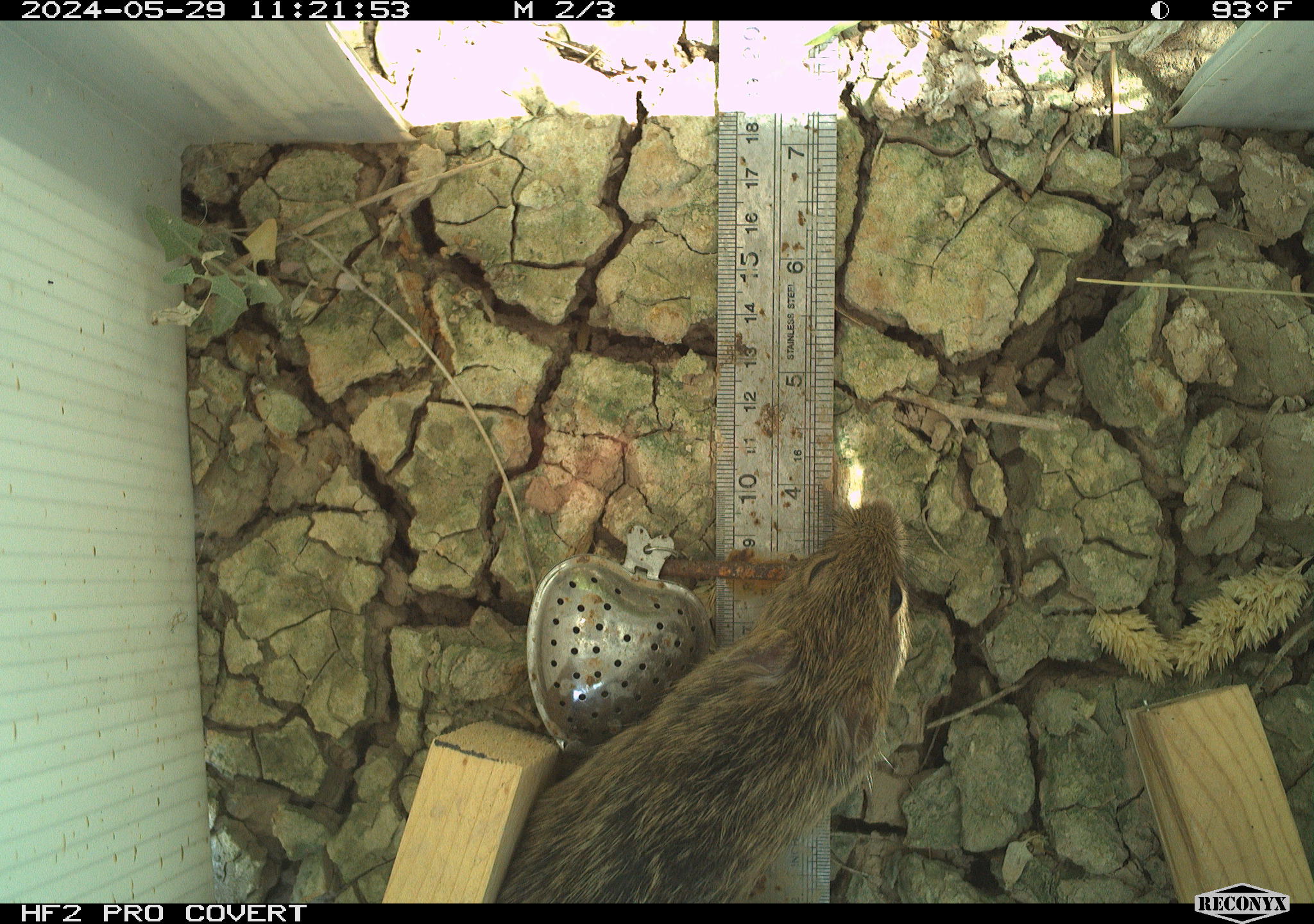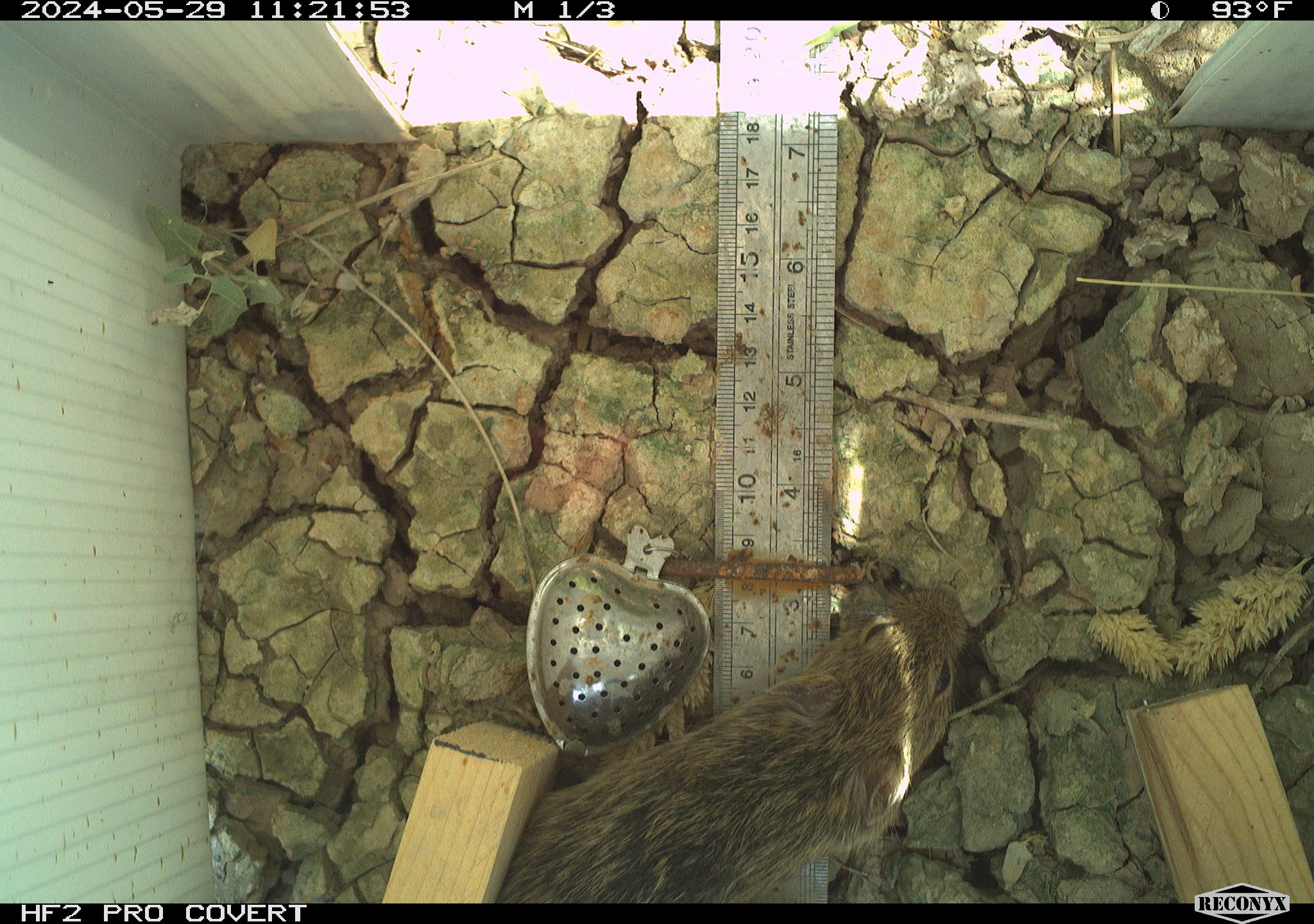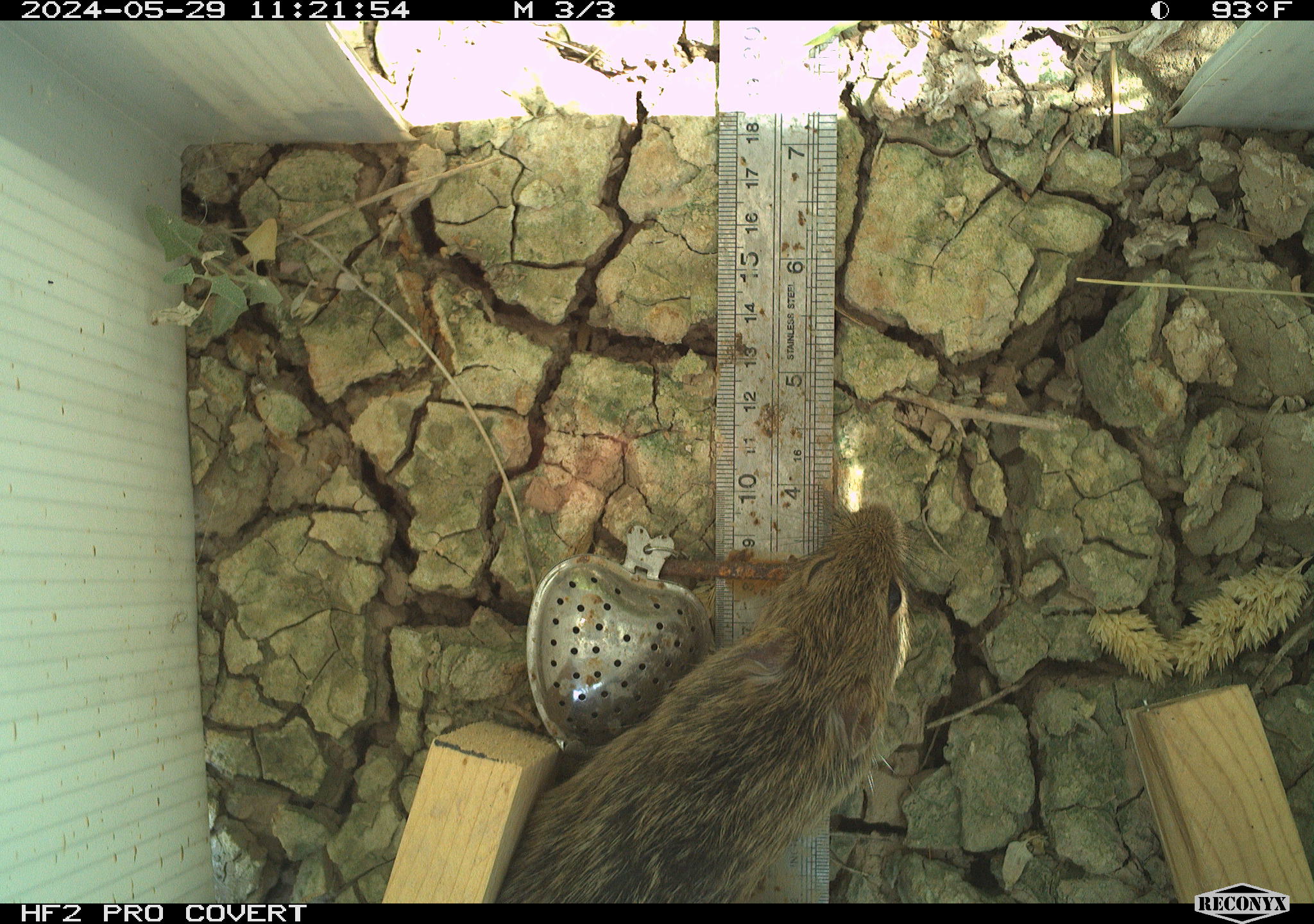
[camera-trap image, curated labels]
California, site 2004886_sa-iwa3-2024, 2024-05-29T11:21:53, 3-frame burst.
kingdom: Animalia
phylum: Chordata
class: Mammalia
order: Rodentia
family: Cricetidae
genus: Sigmodon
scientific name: Sigmodon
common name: cotton rat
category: sigmodon species